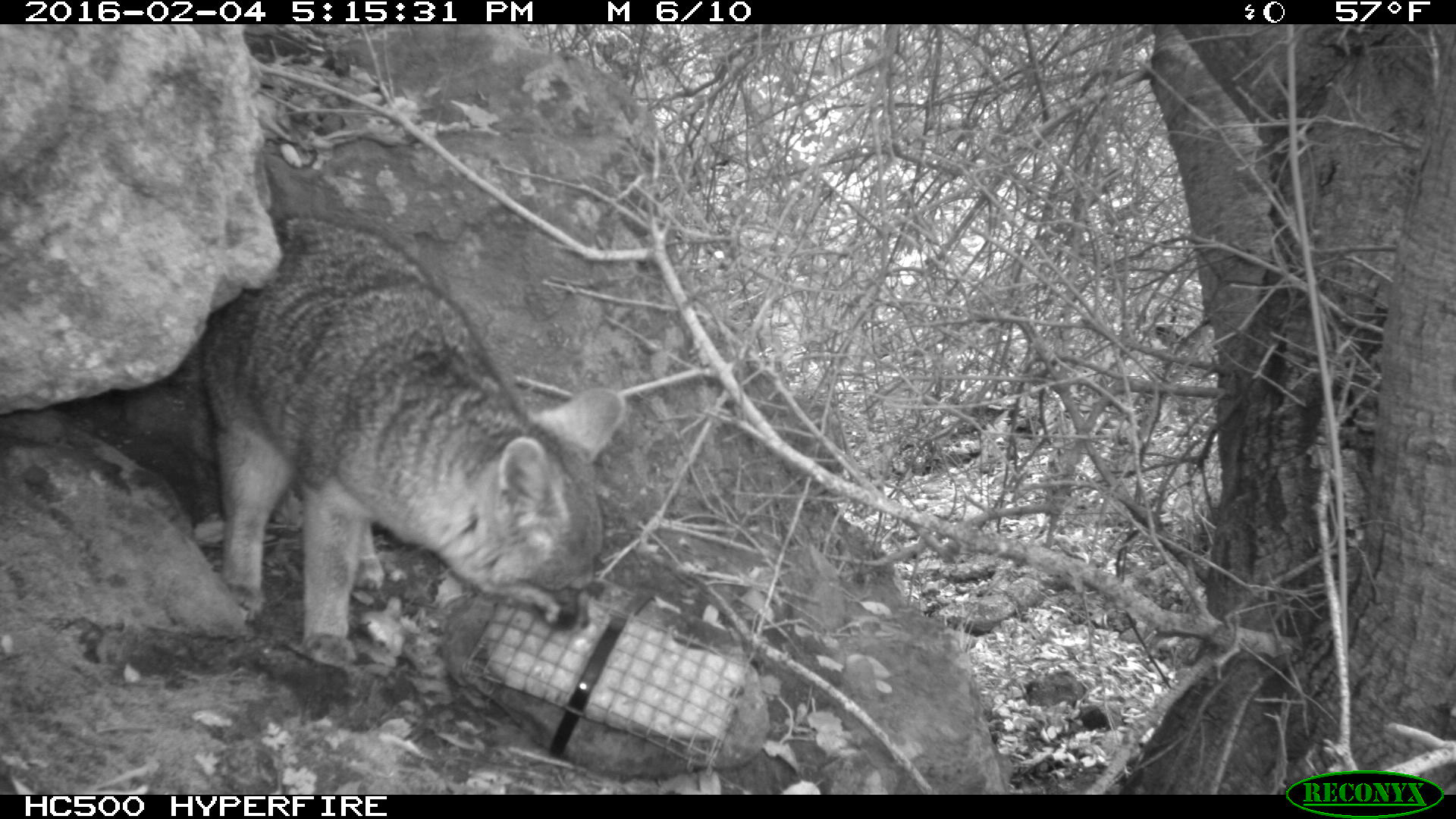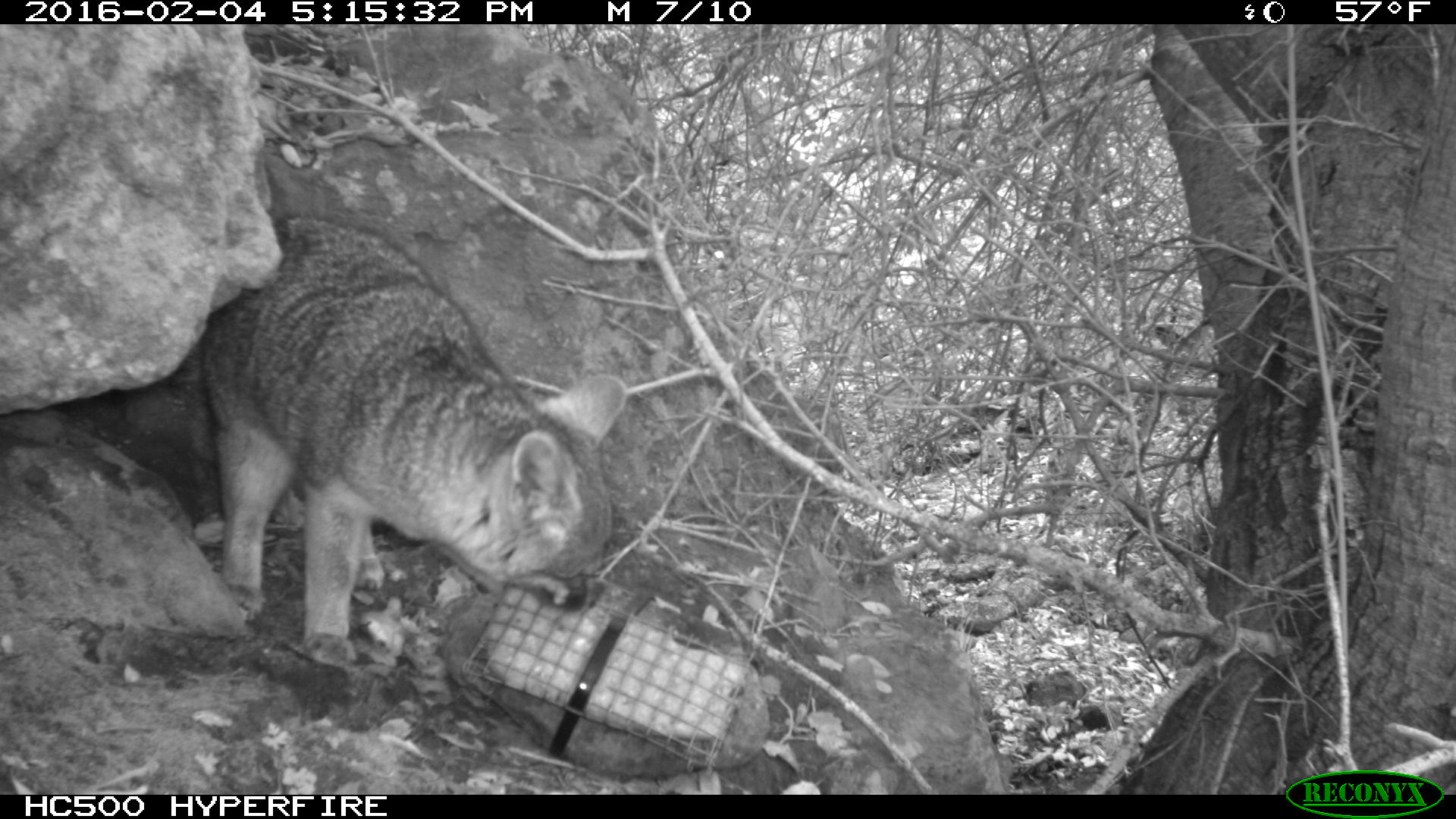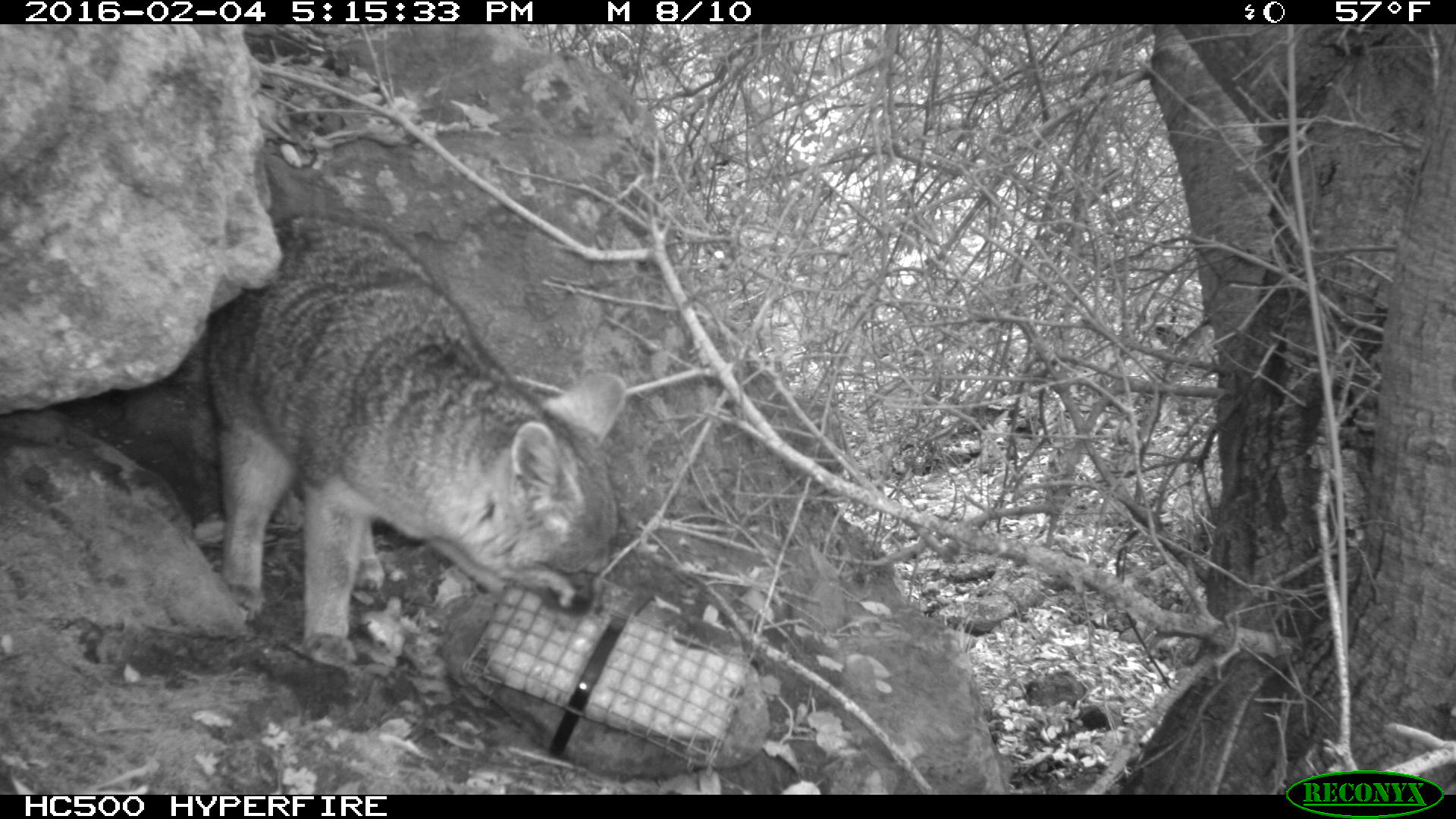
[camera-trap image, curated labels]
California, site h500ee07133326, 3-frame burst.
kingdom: Animalia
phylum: Chordata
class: Mammalia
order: Carnivora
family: Canidae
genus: Urocyon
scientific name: Urocyon littoralis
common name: island fox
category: fox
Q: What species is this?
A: Fox (island fox) (Urocyon littoralis).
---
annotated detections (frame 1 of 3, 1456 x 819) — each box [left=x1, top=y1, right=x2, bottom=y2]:
fox: [left=196, top=210, right=629, bottom=667]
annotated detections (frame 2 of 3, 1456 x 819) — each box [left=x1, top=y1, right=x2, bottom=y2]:
fox: [left=196, top=210, right=629, bottom=667]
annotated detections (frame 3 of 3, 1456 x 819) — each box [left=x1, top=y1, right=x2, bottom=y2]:
fox: [left=196, top=210, right=629, bottom=667]